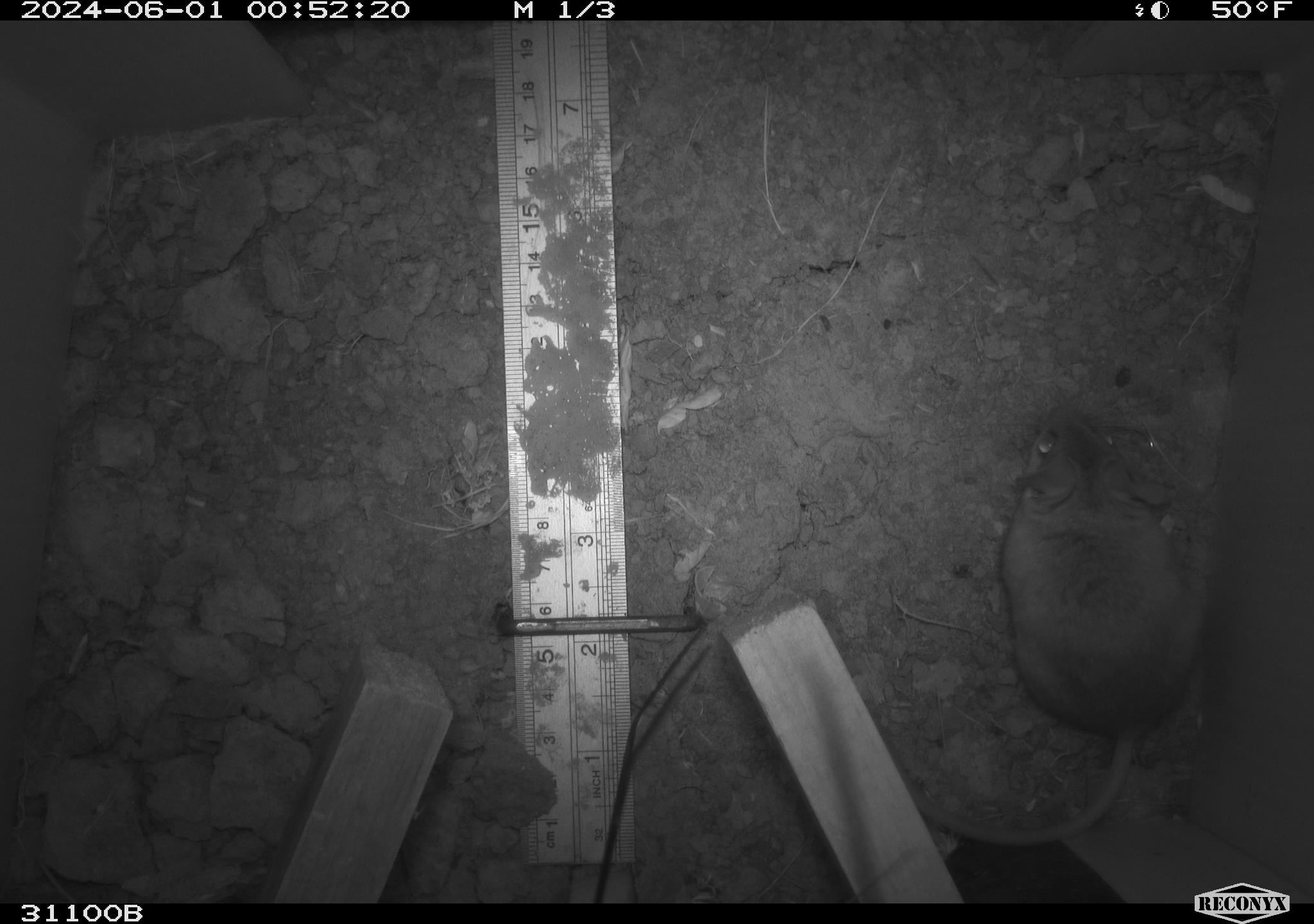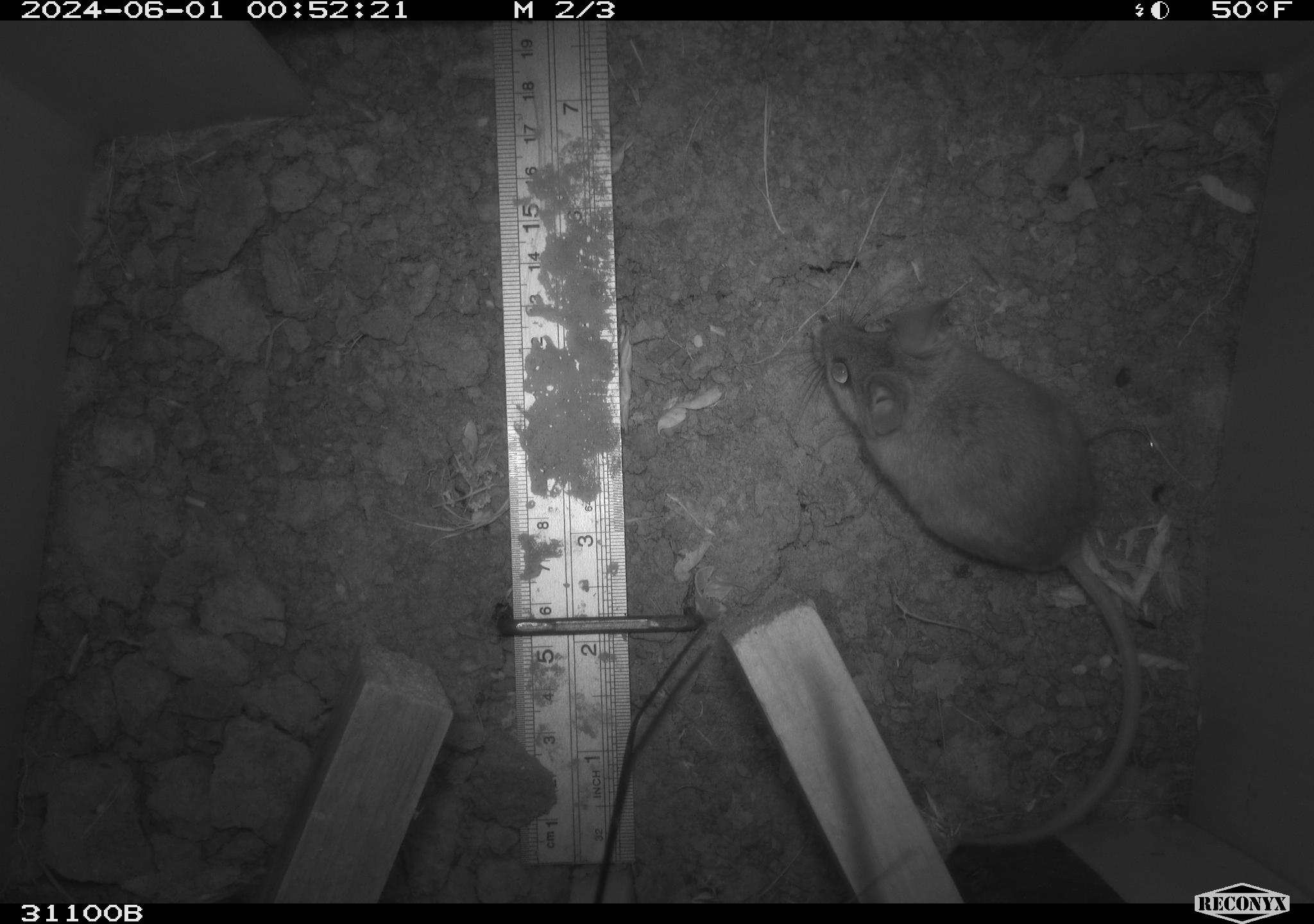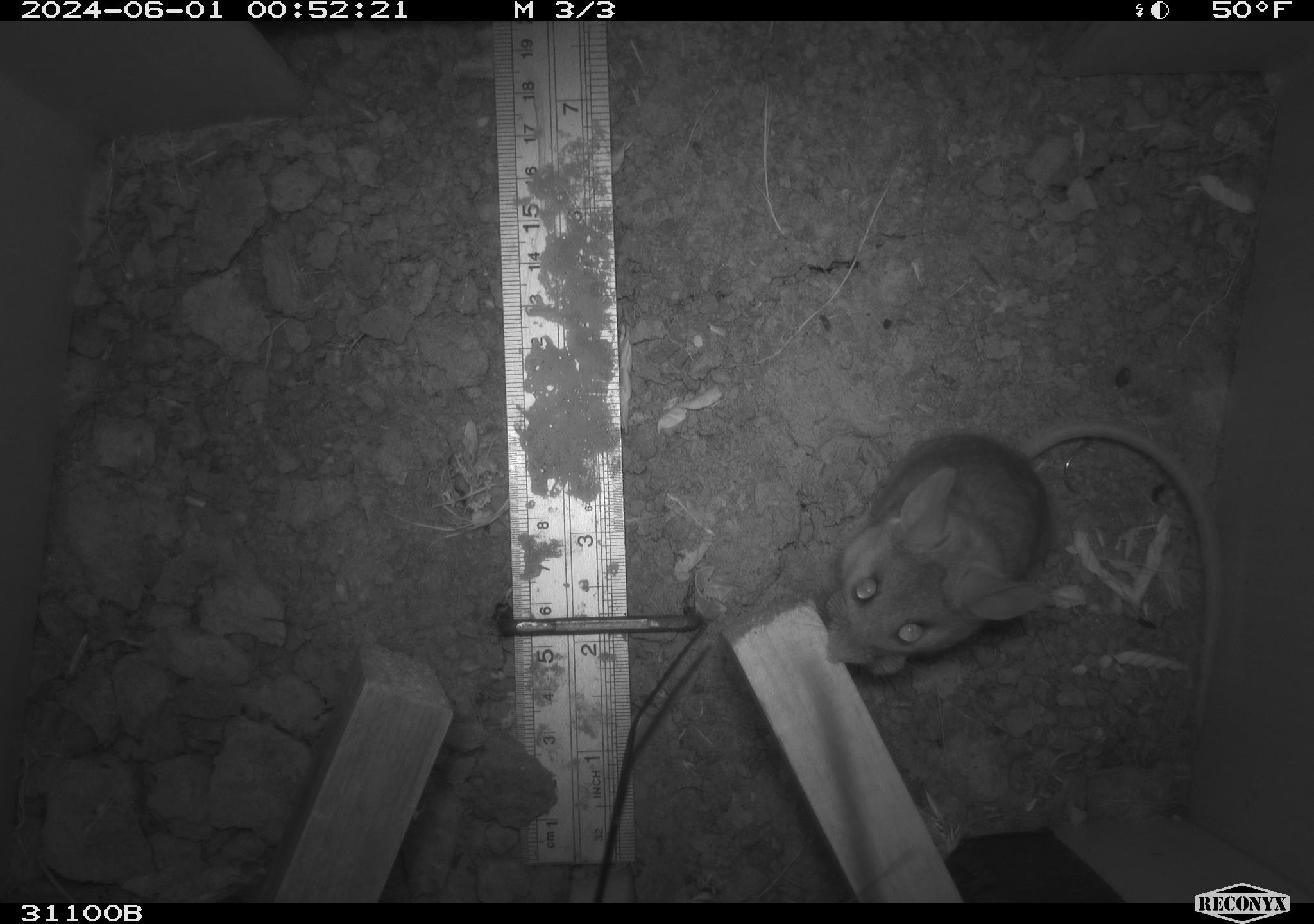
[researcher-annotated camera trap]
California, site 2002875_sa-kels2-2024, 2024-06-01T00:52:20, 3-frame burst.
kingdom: Animalia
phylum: Chordata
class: Mammalia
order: Rodentia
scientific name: Rodentia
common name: rodent